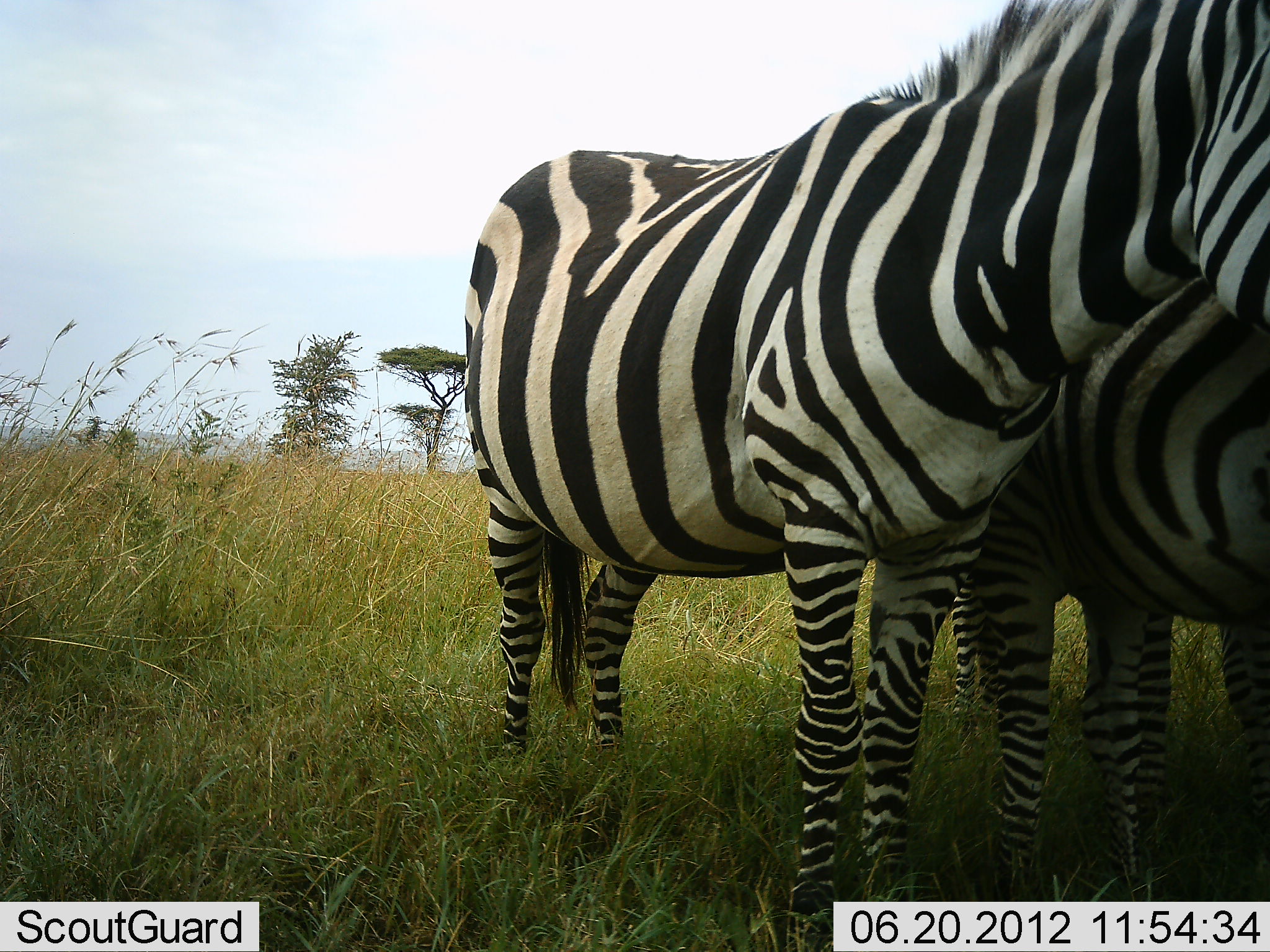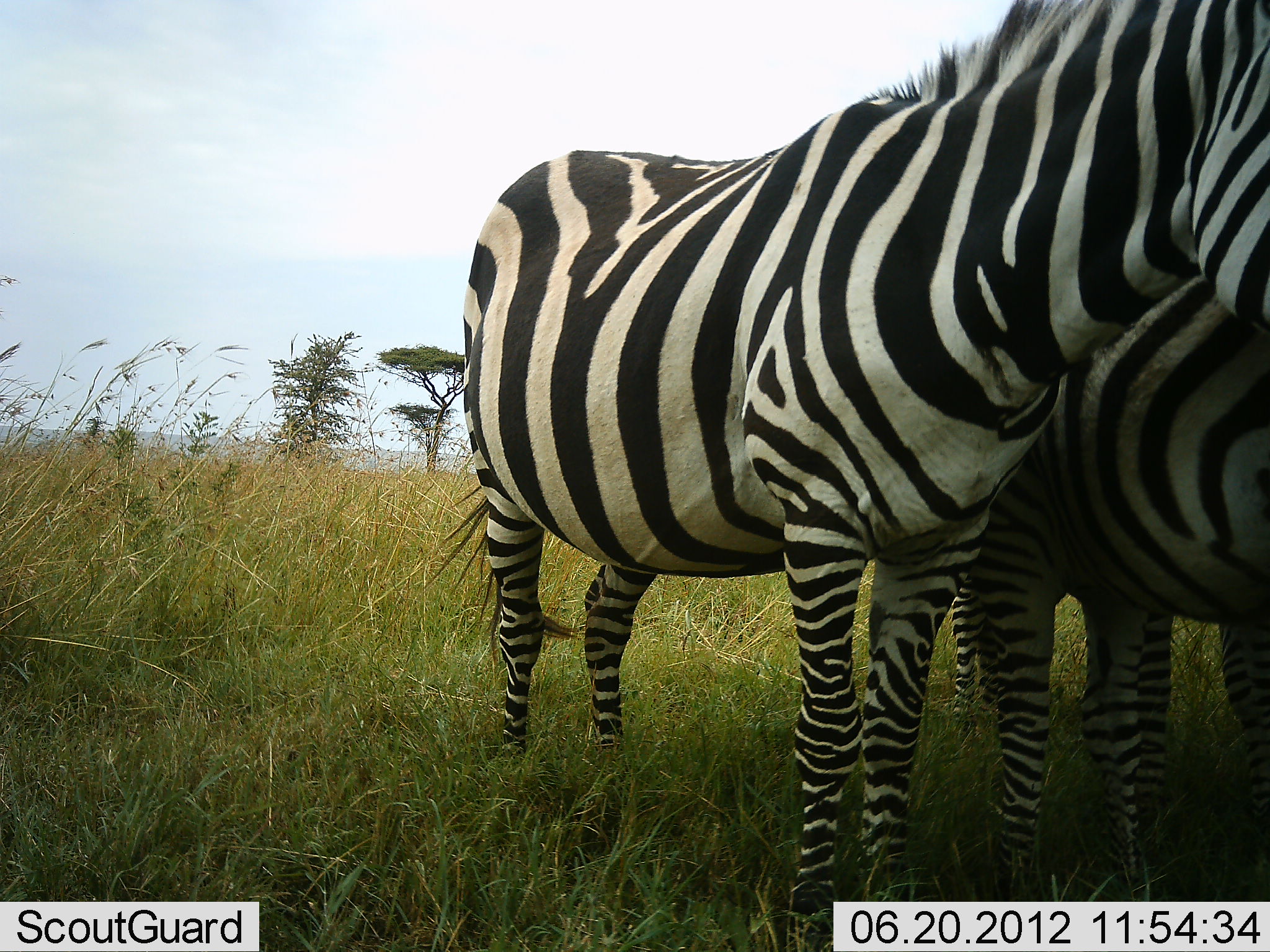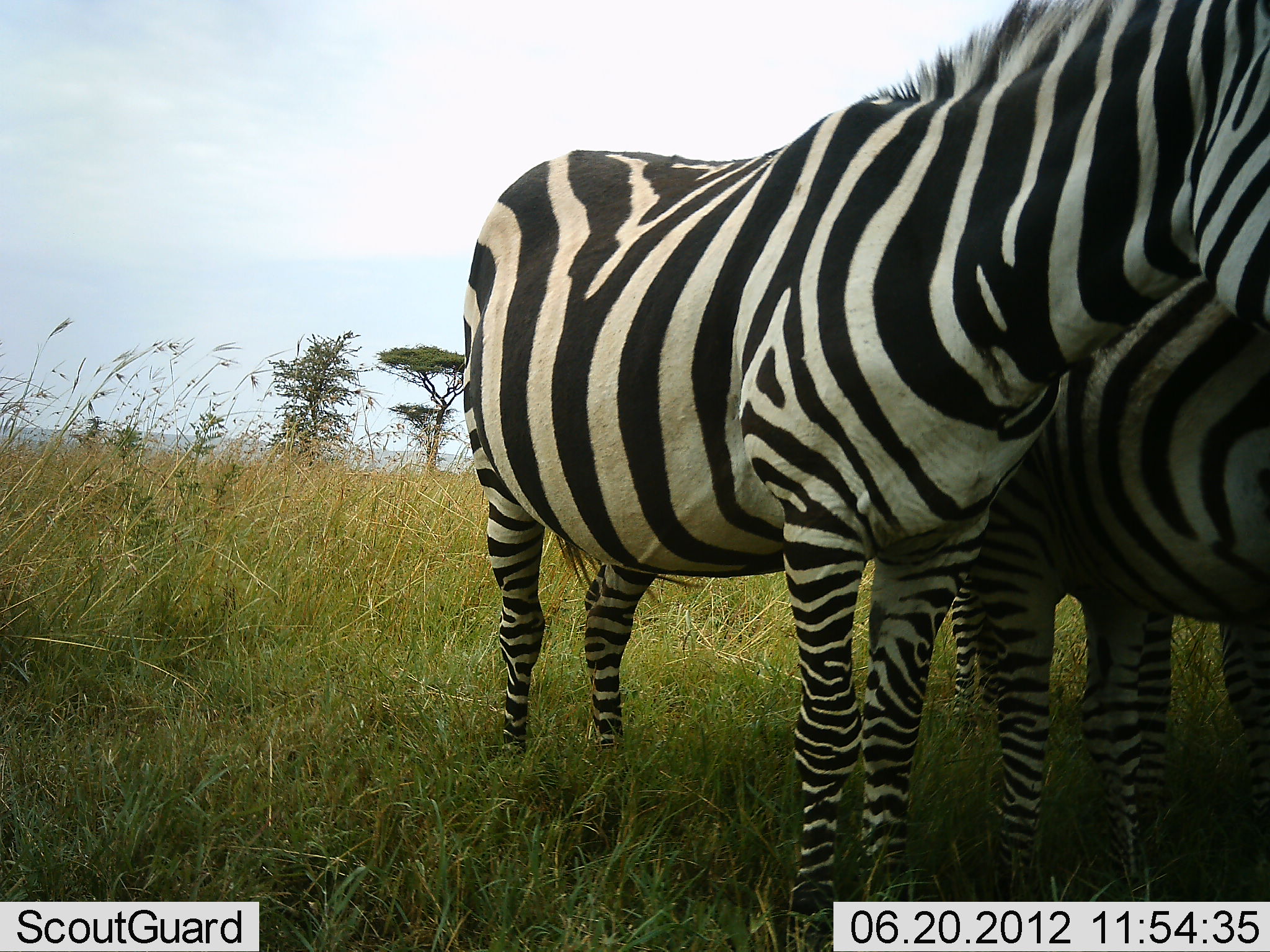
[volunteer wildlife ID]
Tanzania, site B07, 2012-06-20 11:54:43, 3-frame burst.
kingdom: Animalia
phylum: Chordata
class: Mammalia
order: Perissodactyla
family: Equidae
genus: Equus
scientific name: Equus quagga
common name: plains zebra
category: zebra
Zebra (plains zebra) (Equus quagga), count 3. Behavior (volunteer vote fractions): standing 100%, resting 0%, moving 0%, interacting 20%. Young present (vote fraction): 10%. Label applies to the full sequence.